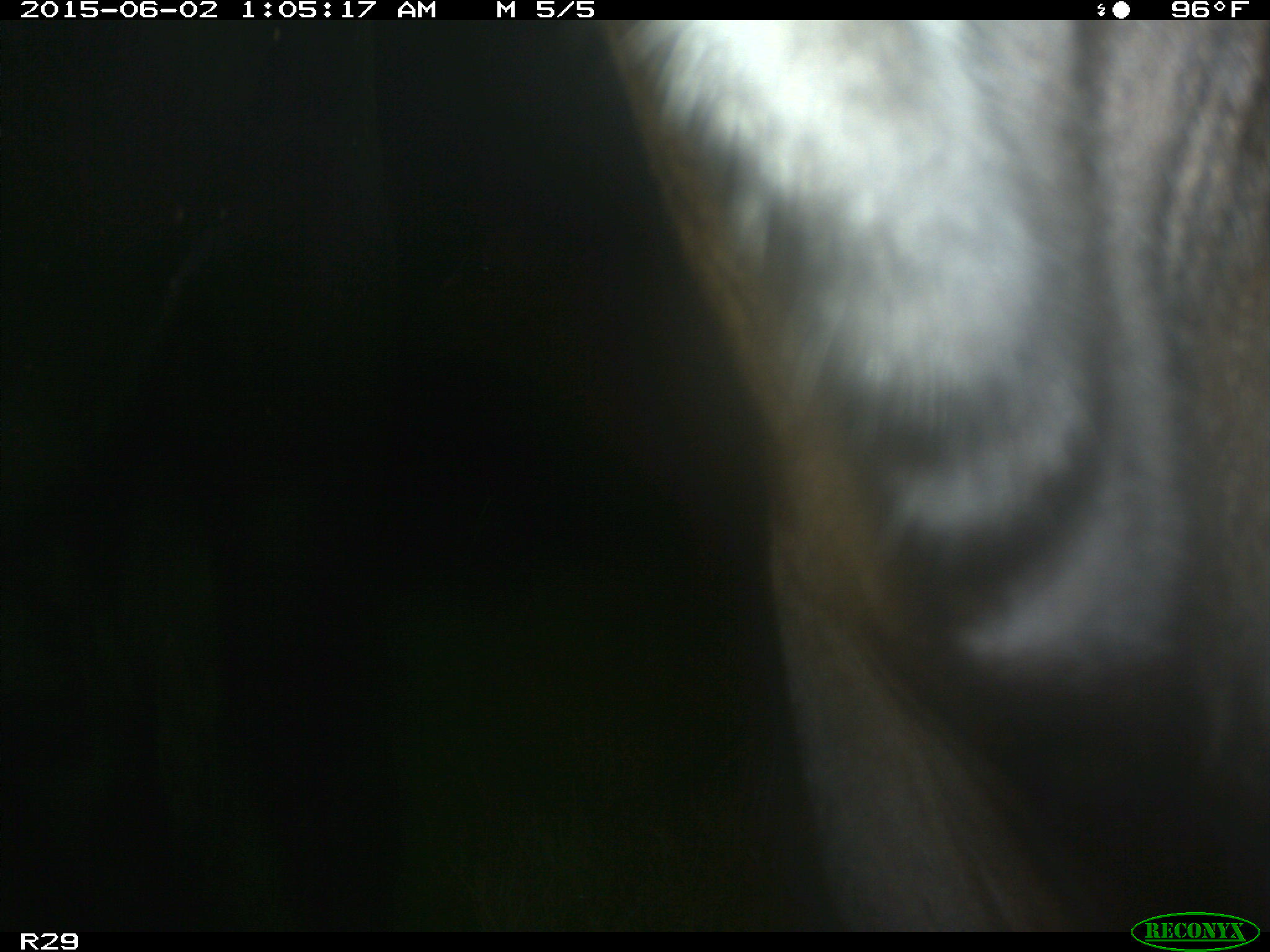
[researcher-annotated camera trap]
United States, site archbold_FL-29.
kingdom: Animalia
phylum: Chordata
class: Mammalia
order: Artiodactyla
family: Bovidae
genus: Bos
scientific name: Bos taurus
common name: domestic cow